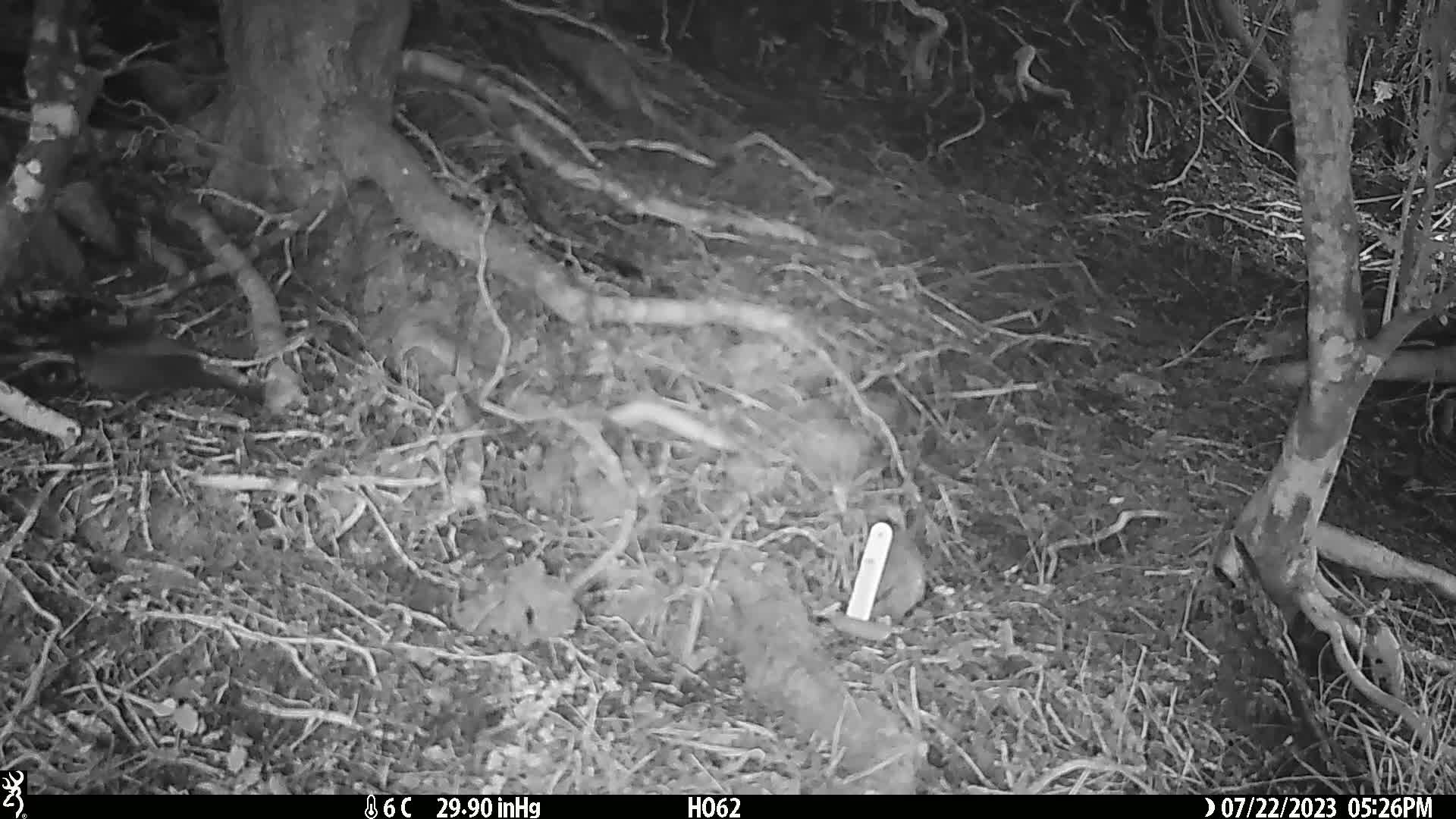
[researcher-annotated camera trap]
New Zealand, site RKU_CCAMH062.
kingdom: Animalia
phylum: Chordata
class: Aves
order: Passeriformes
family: Turdidae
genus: Turdus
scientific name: Turdus merula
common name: eurasian blackbird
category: blackbird